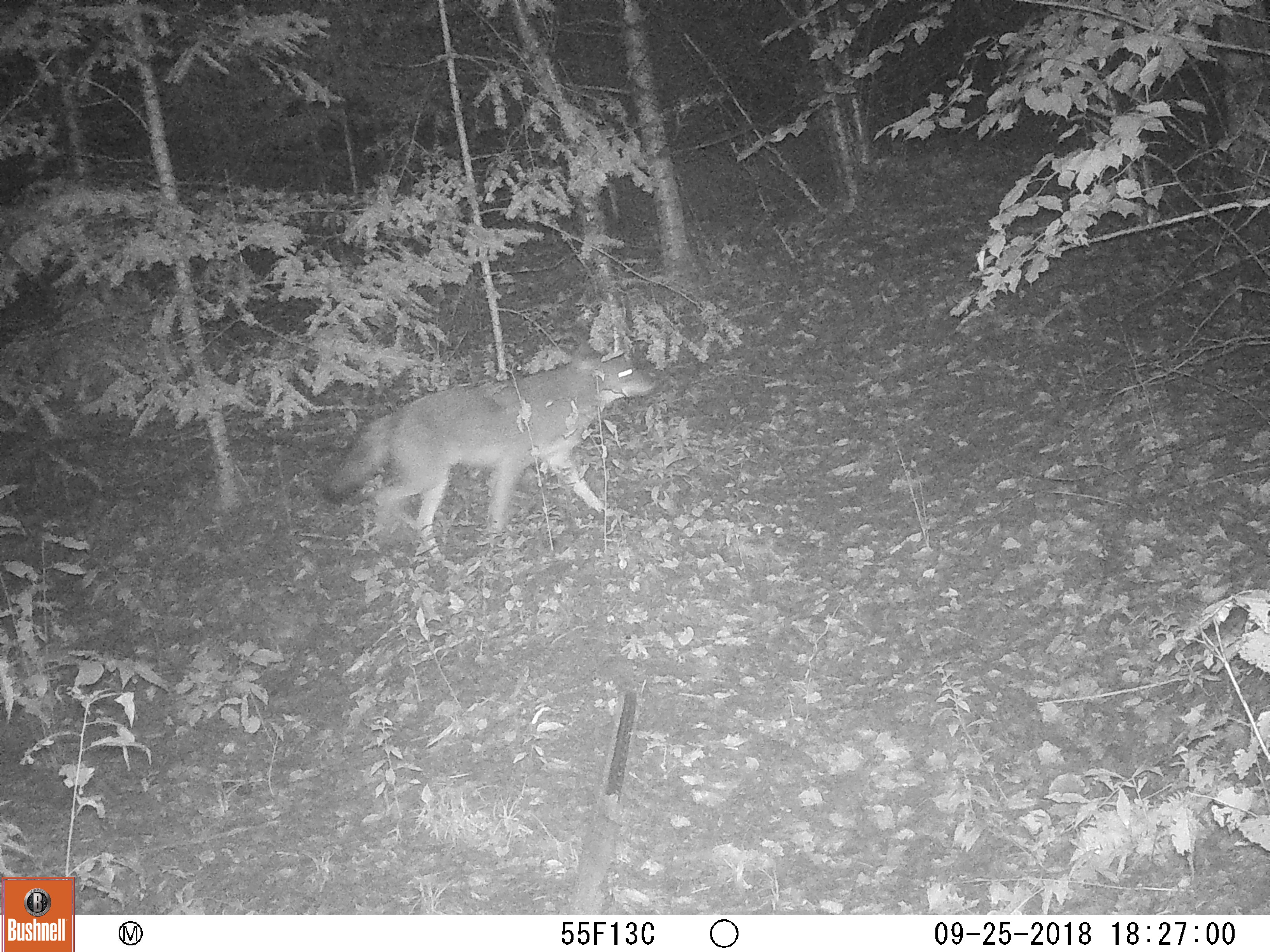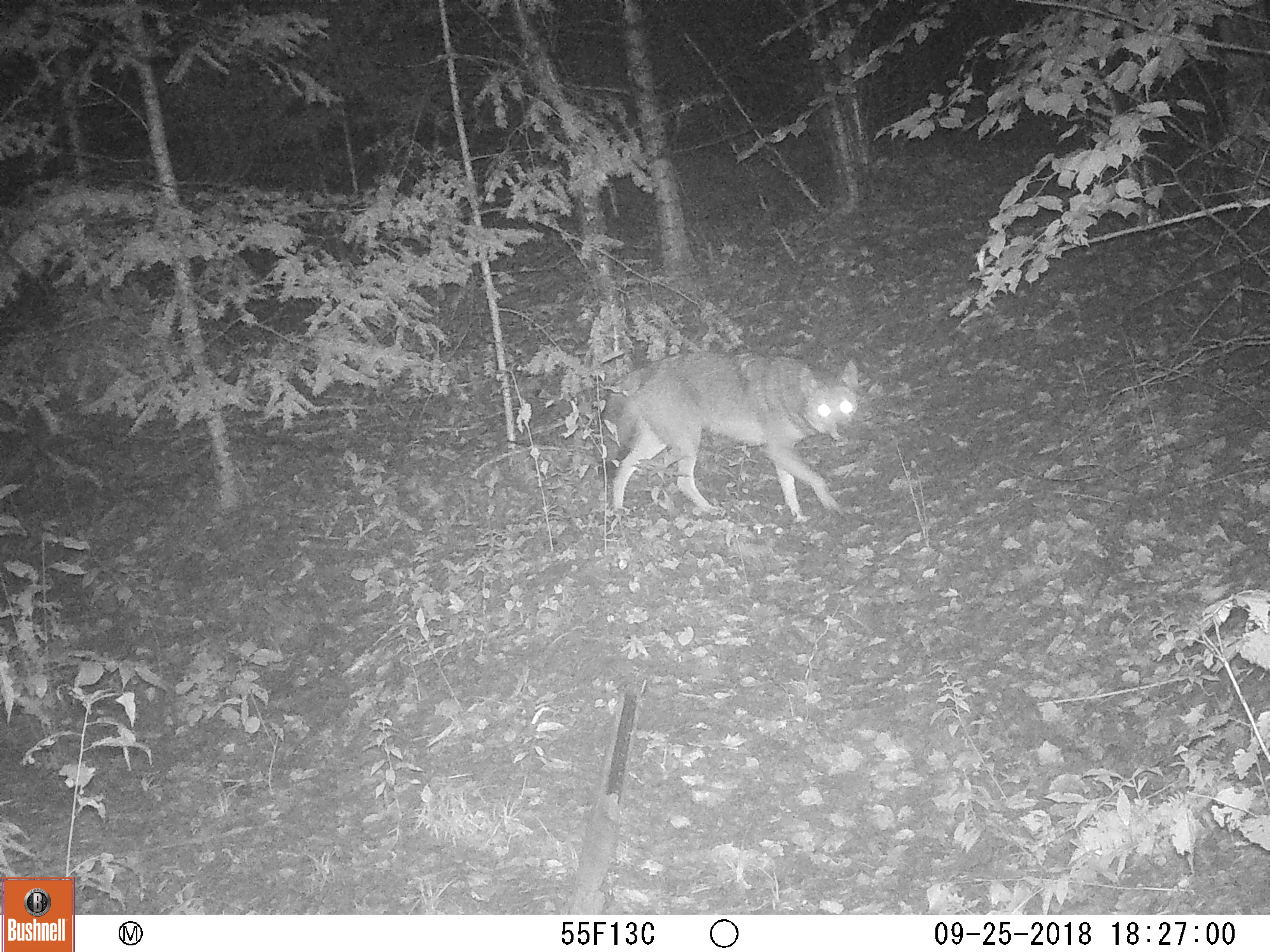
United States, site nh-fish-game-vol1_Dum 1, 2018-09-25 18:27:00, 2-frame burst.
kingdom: Animalia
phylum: Chordata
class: Mammalia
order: Carnivora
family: Canidae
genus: Canis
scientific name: Canis latrans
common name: coyote